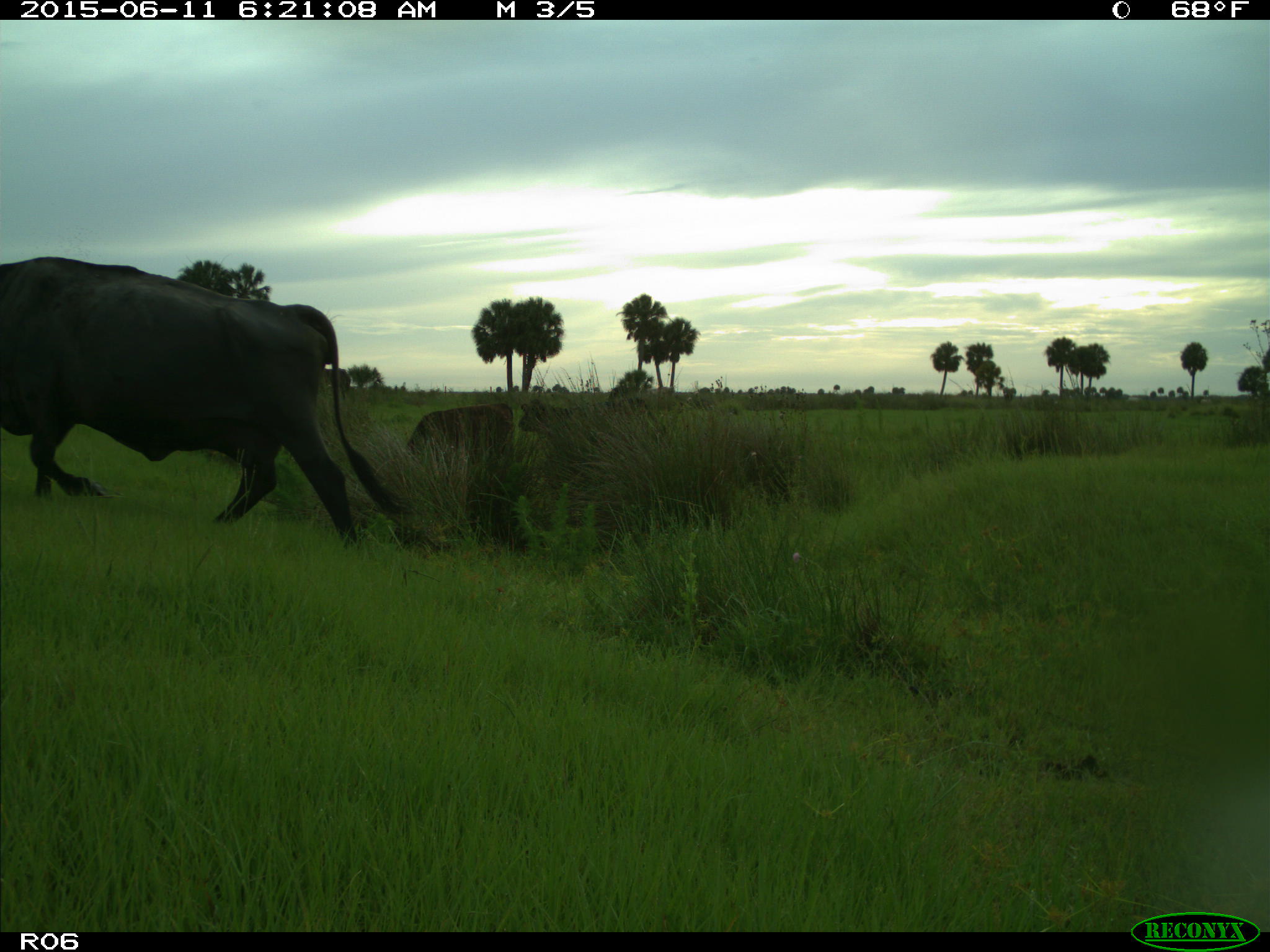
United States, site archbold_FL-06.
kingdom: Animalia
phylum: Chordata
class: Mammalia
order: Artiodactyla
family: Bovidae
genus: Bos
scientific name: Bos taurus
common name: domestic cow